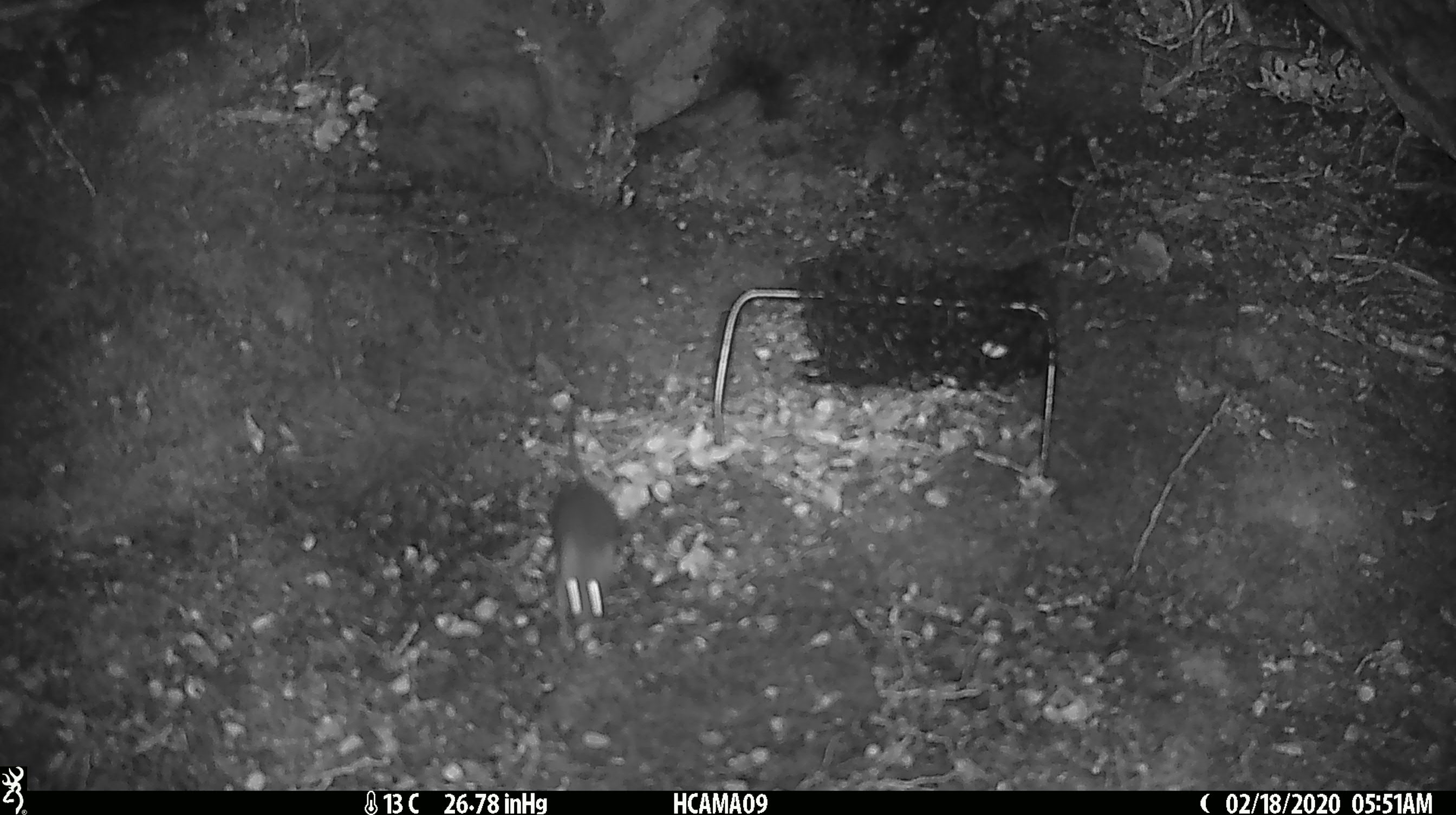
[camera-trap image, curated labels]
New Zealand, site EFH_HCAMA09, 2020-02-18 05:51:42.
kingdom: Animalia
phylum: Chordata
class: Mammalia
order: Rodentia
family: Muridae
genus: Mus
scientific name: Mus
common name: mouse